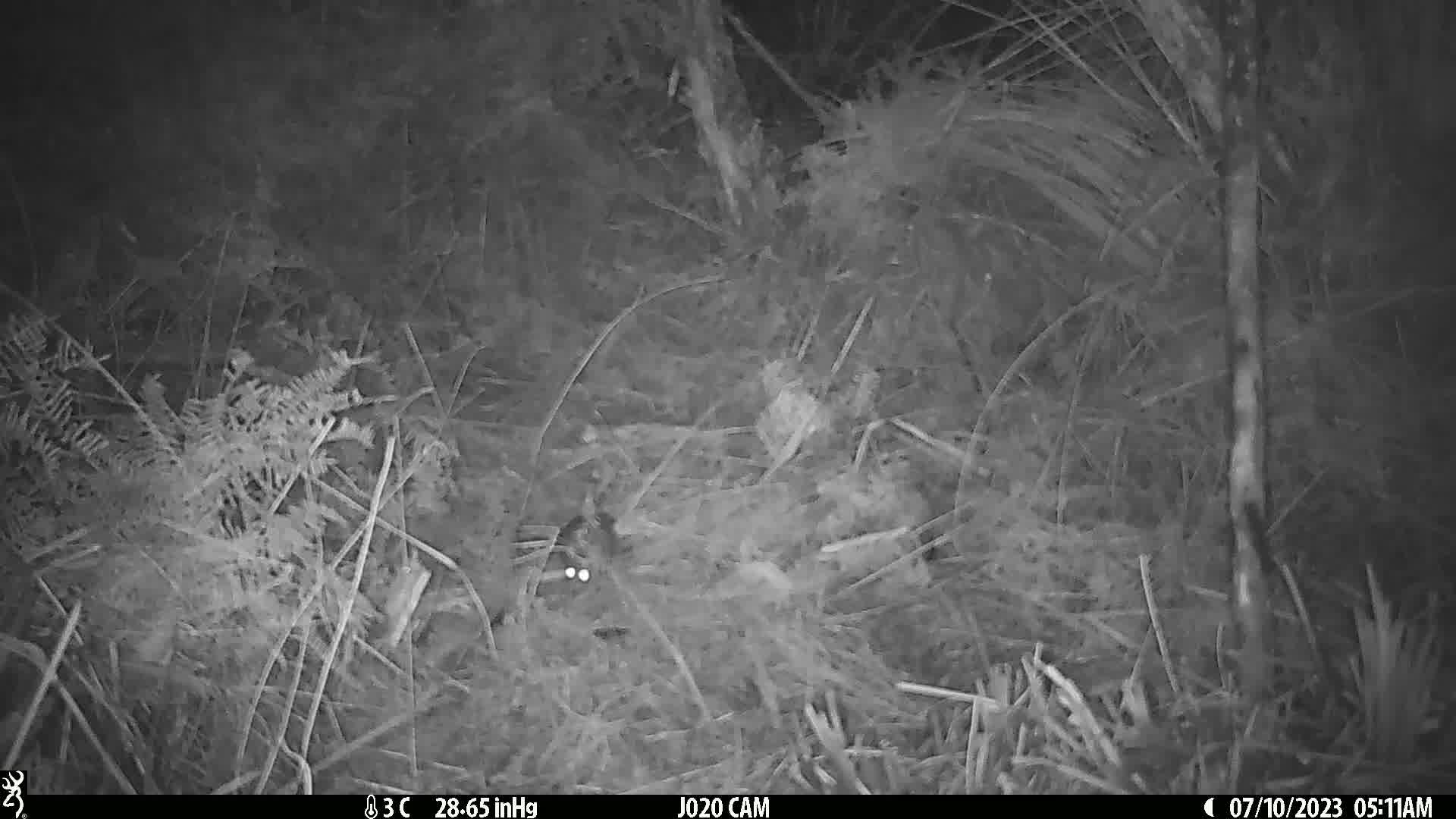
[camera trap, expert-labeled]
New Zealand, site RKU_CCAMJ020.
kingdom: Animalia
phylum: Chordata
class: Mammalia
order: Rodentia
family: Muridae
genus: Rattus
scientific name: Rattus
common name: rat